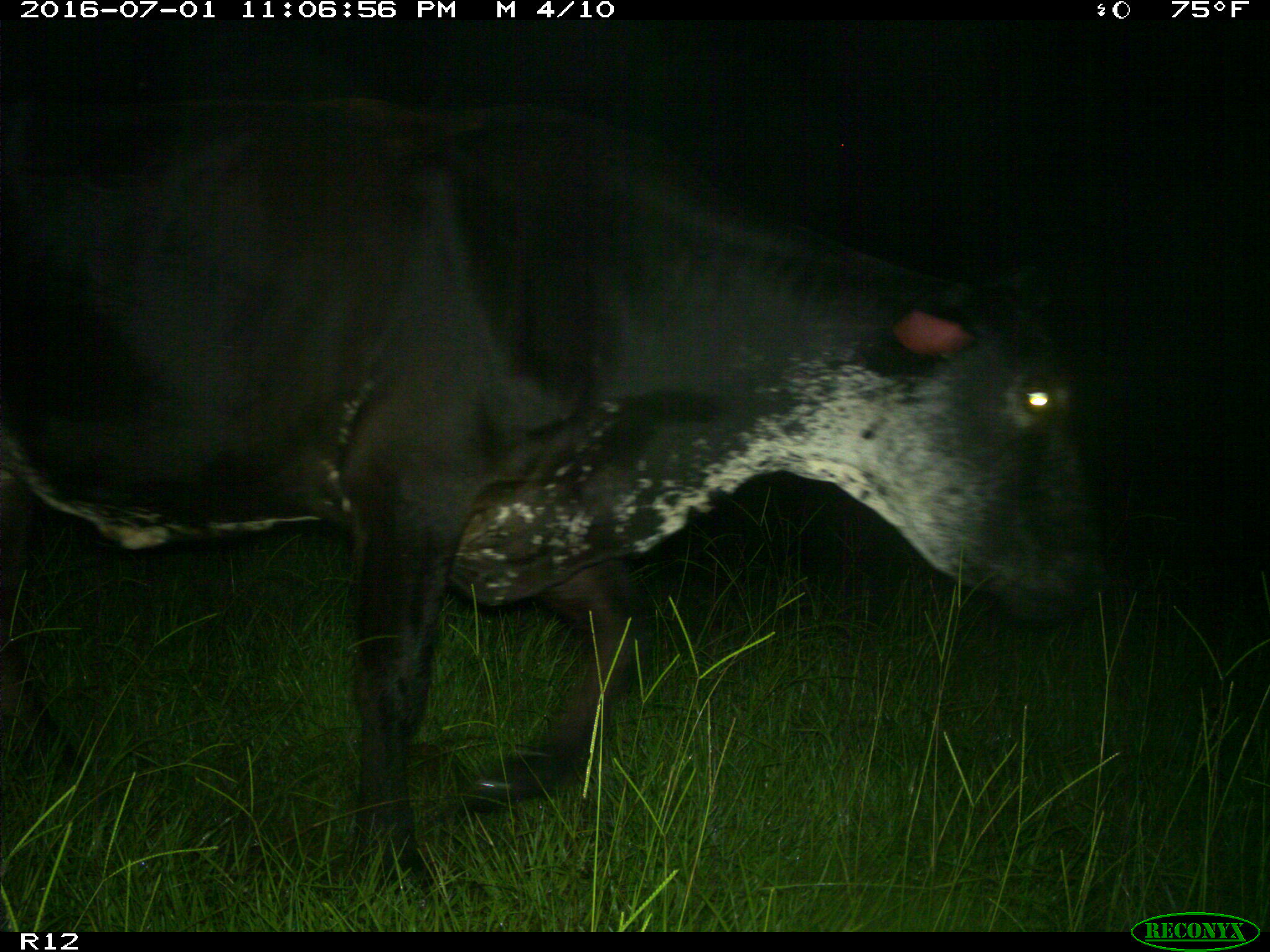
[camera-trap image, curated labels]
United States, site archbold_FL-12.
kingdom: Animalia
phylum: Chordata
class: Mammalia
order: Artiodactyla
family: Bovidae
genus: Bos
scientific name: Bos taurus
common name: domestic cow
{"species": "Bos taurus (domestic cow)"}